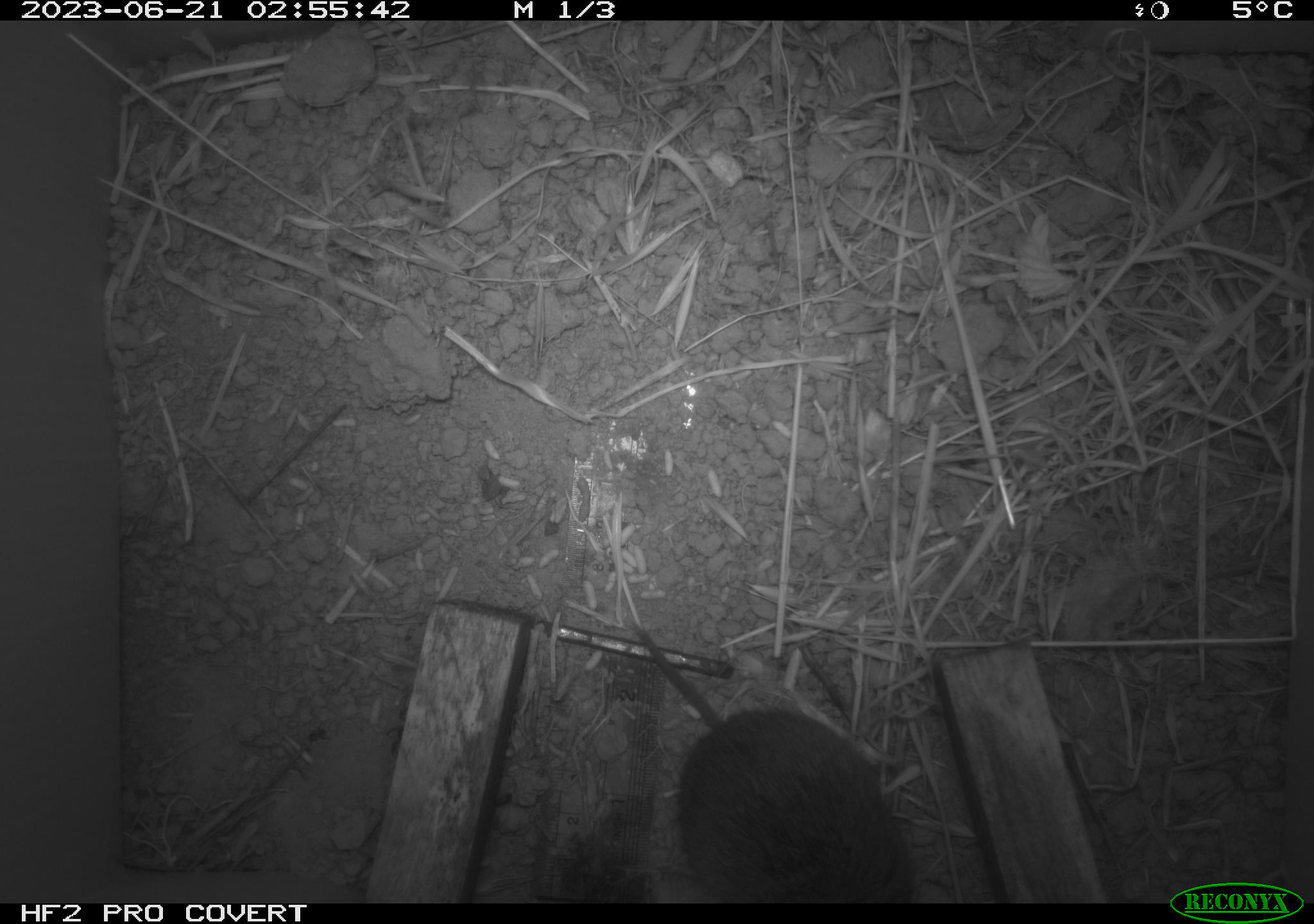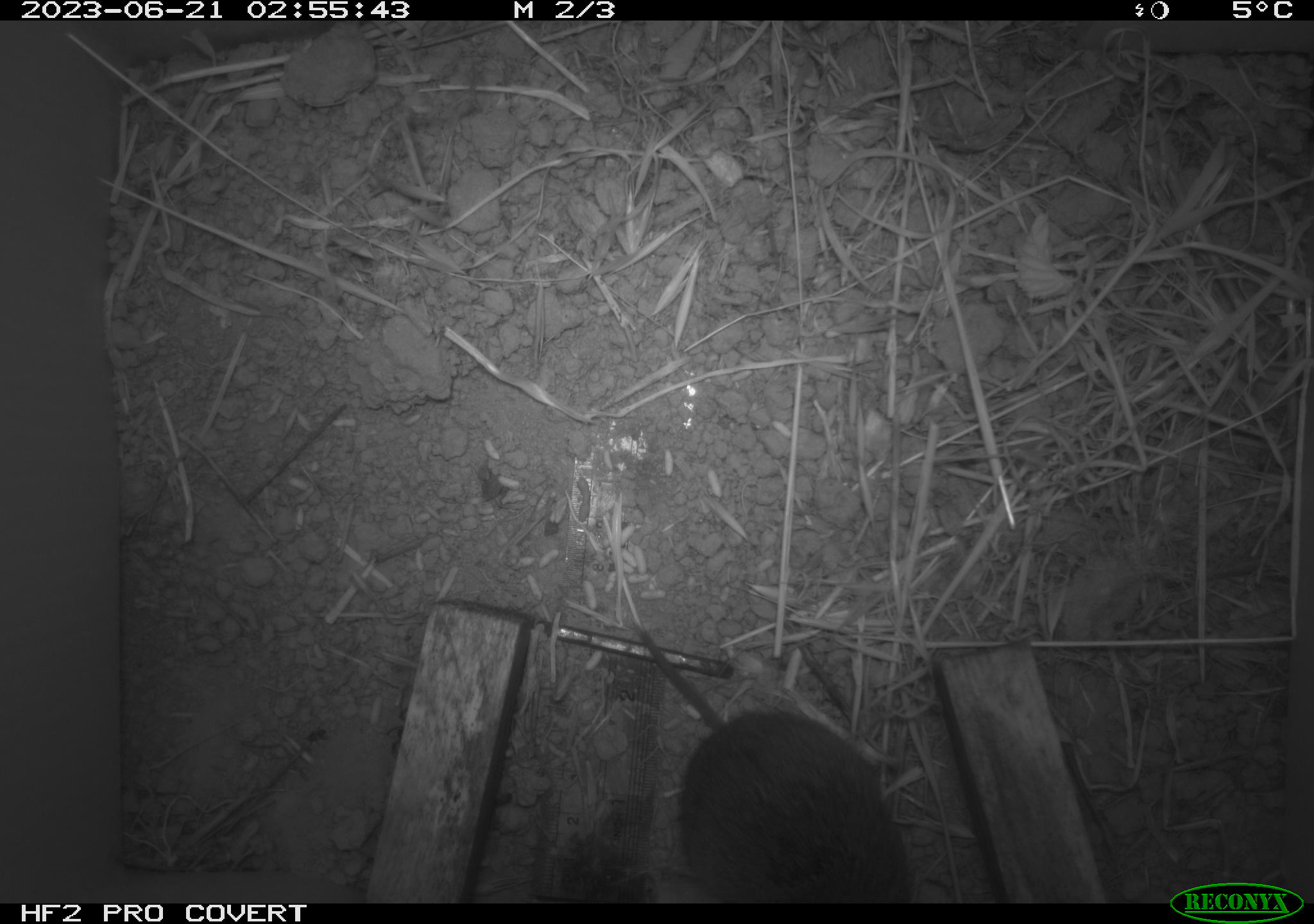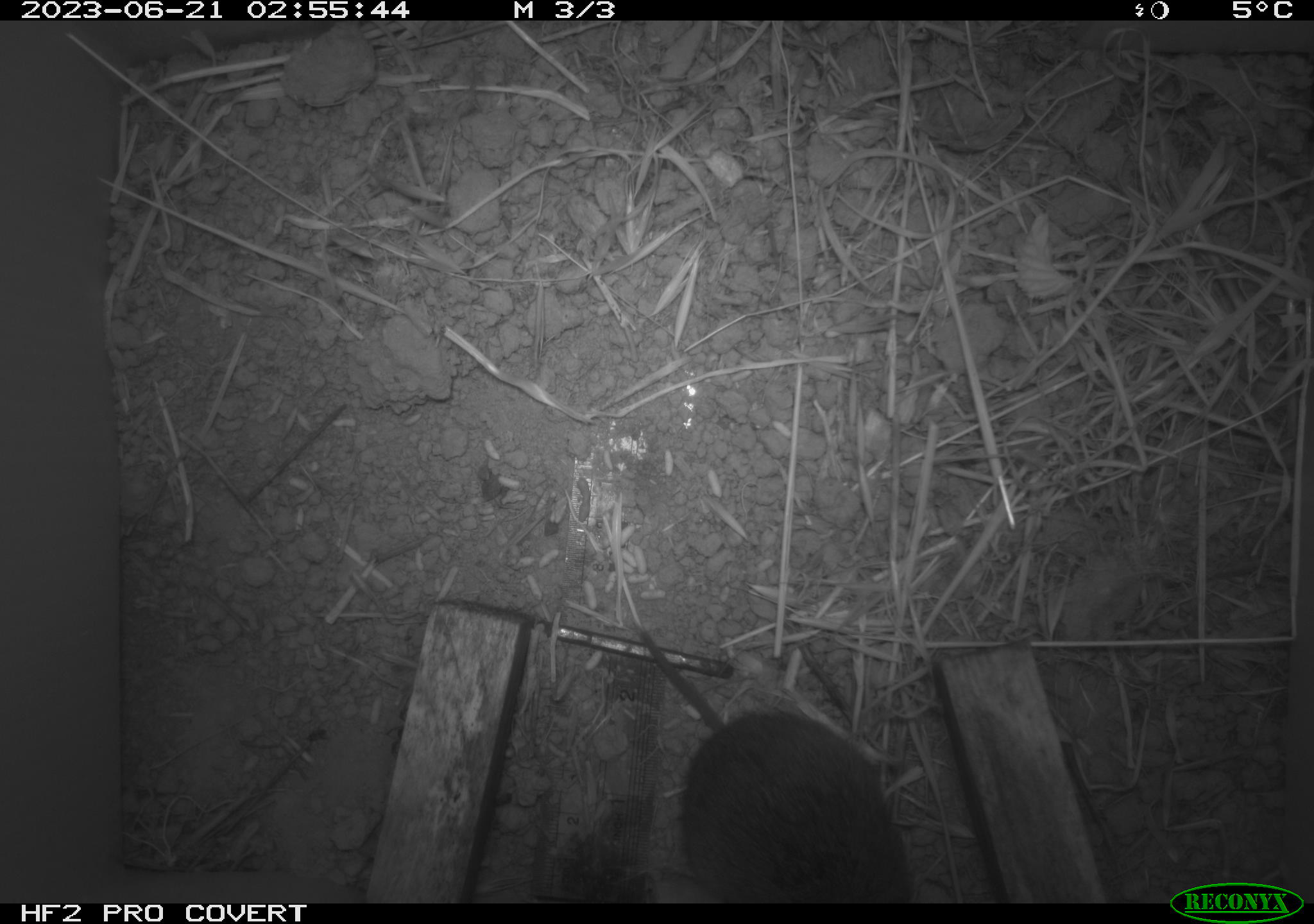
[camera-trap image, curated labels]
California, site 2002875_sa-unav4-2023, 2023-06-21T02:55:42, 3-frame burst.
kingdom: Animalia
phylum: Chordata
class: Mammalia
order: Rodentia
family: Cricetidae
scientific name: Arvicolinae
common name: voles, lemmings, and muskrats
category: arvicolinae subfamily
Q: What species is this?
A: Arvicolinae subfamily (voles, lemmings, and muskrats) (Arvicolinae).